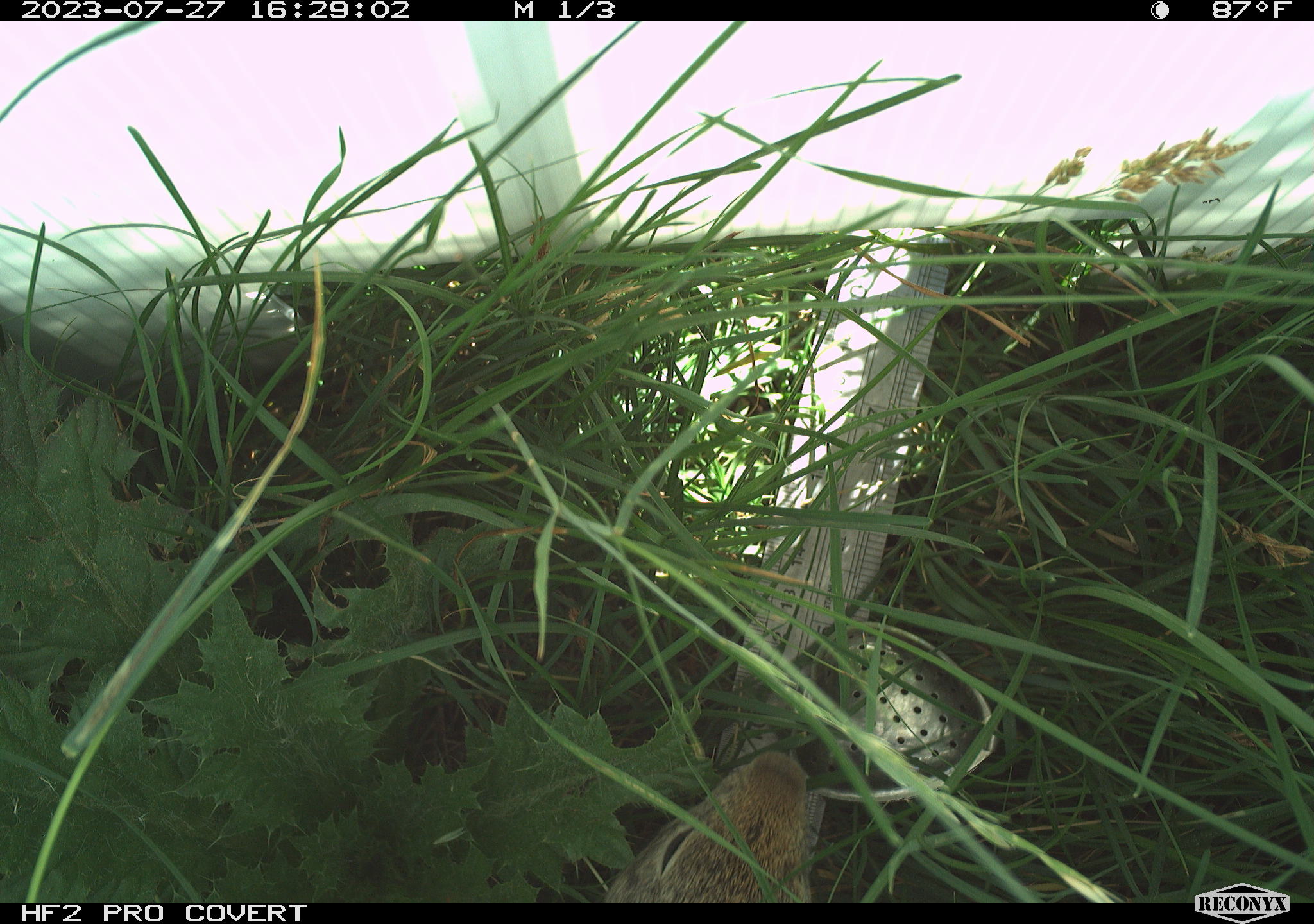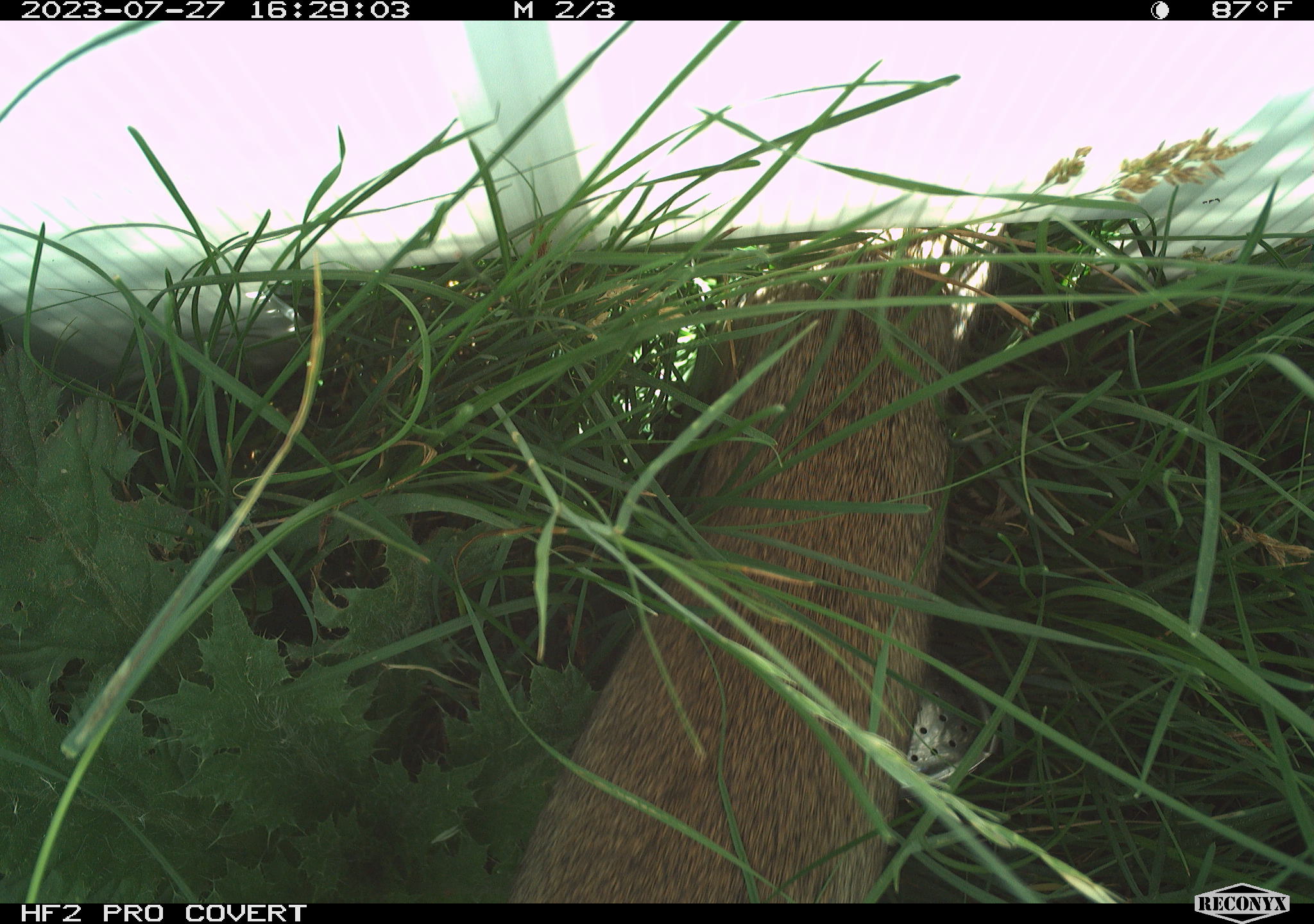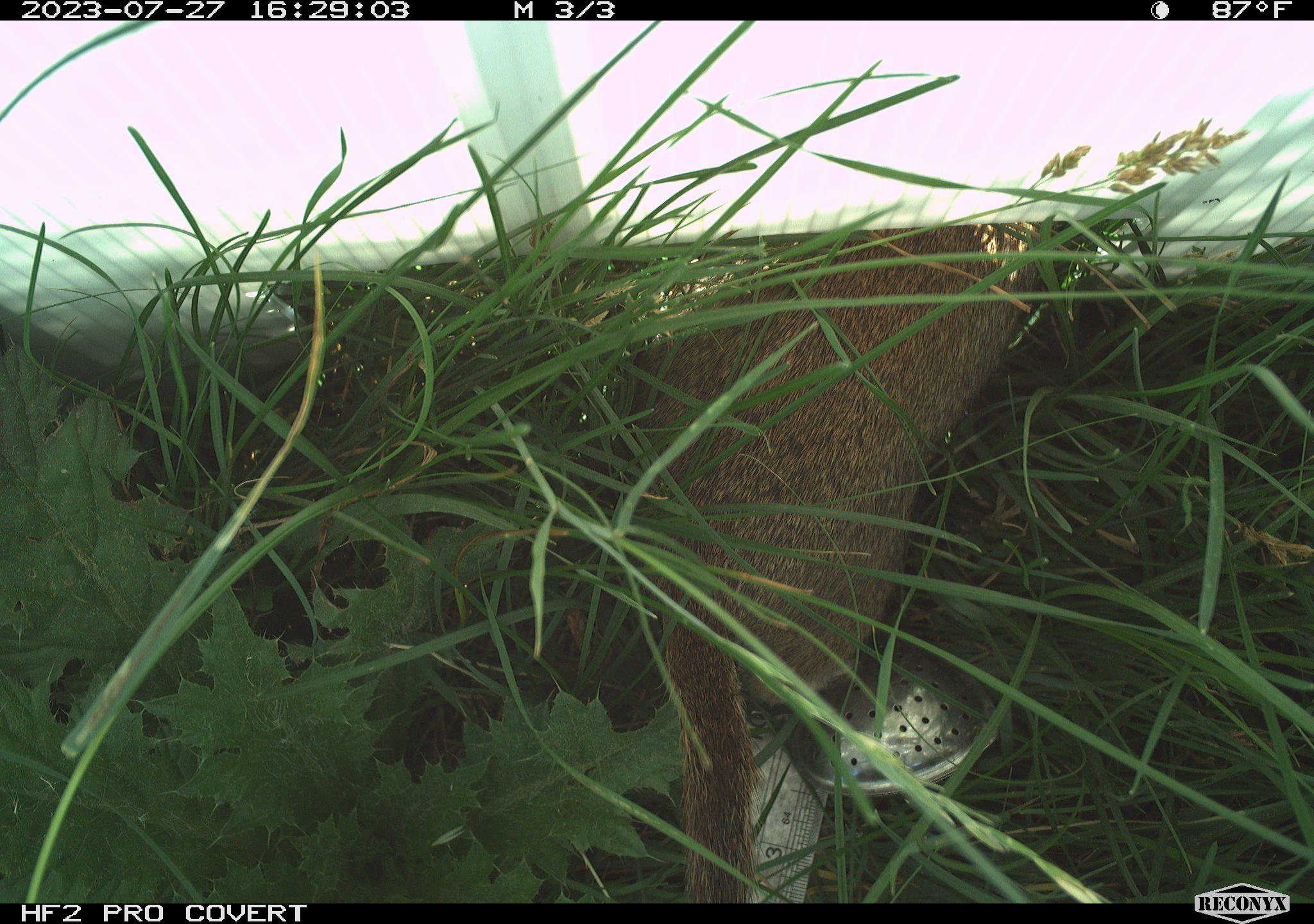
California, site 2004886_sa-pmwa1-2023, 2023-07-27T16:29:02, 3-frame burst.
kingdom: Animalia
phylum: Chordata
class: Mammalia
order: Rodentia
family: Sciuridae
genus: Urocitellus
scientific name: Urocitellus beldingi beldingi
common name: belding's ground squirrel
Belding's ground squirrel (Urocitellus beldingi beldingi).